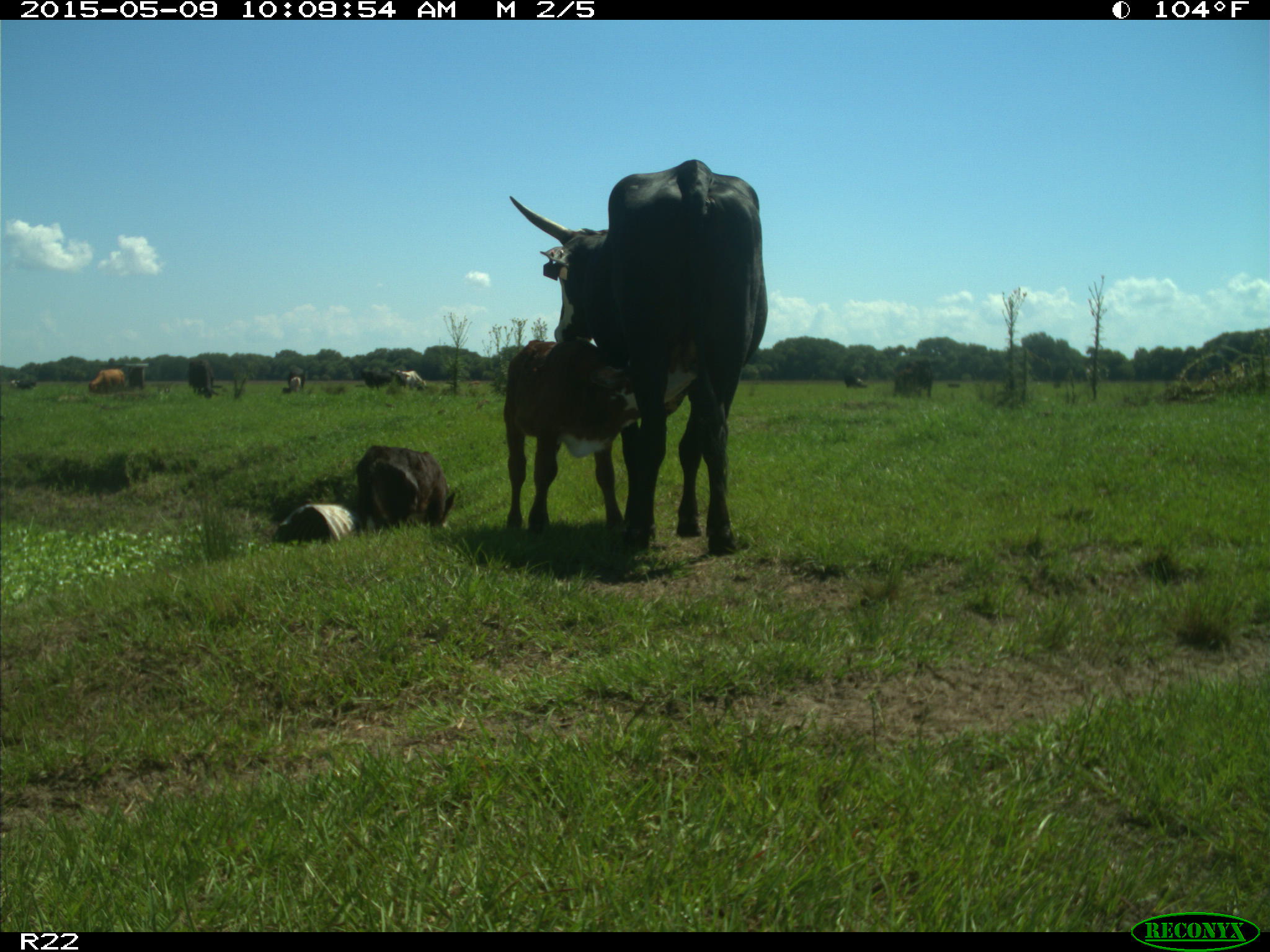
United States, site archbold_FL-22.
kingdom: Animalia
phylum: Chordata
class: Mammalia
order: Artiodactyla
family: Bovidae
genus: Bos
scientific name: Bos taurus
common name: domestic cow